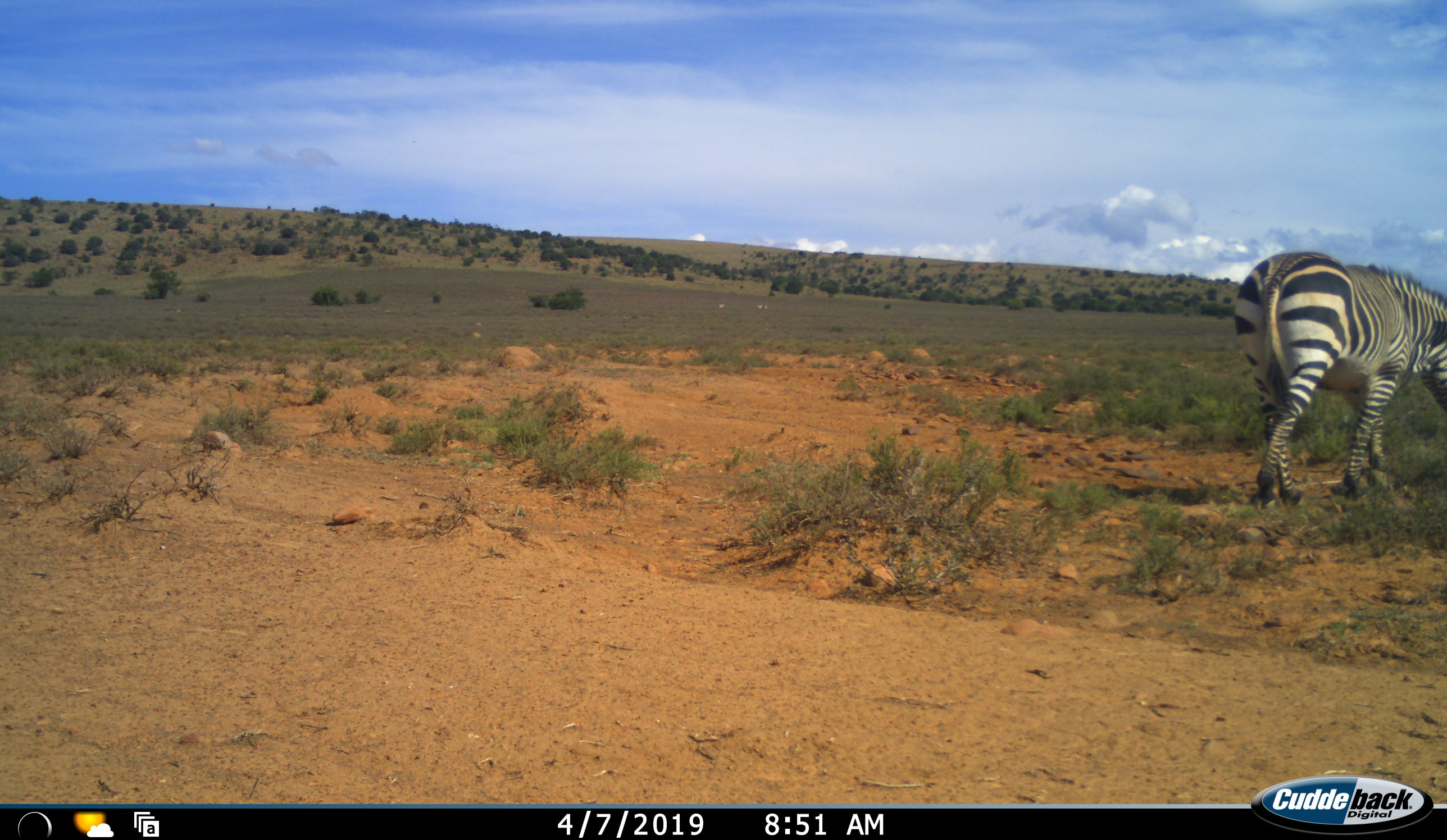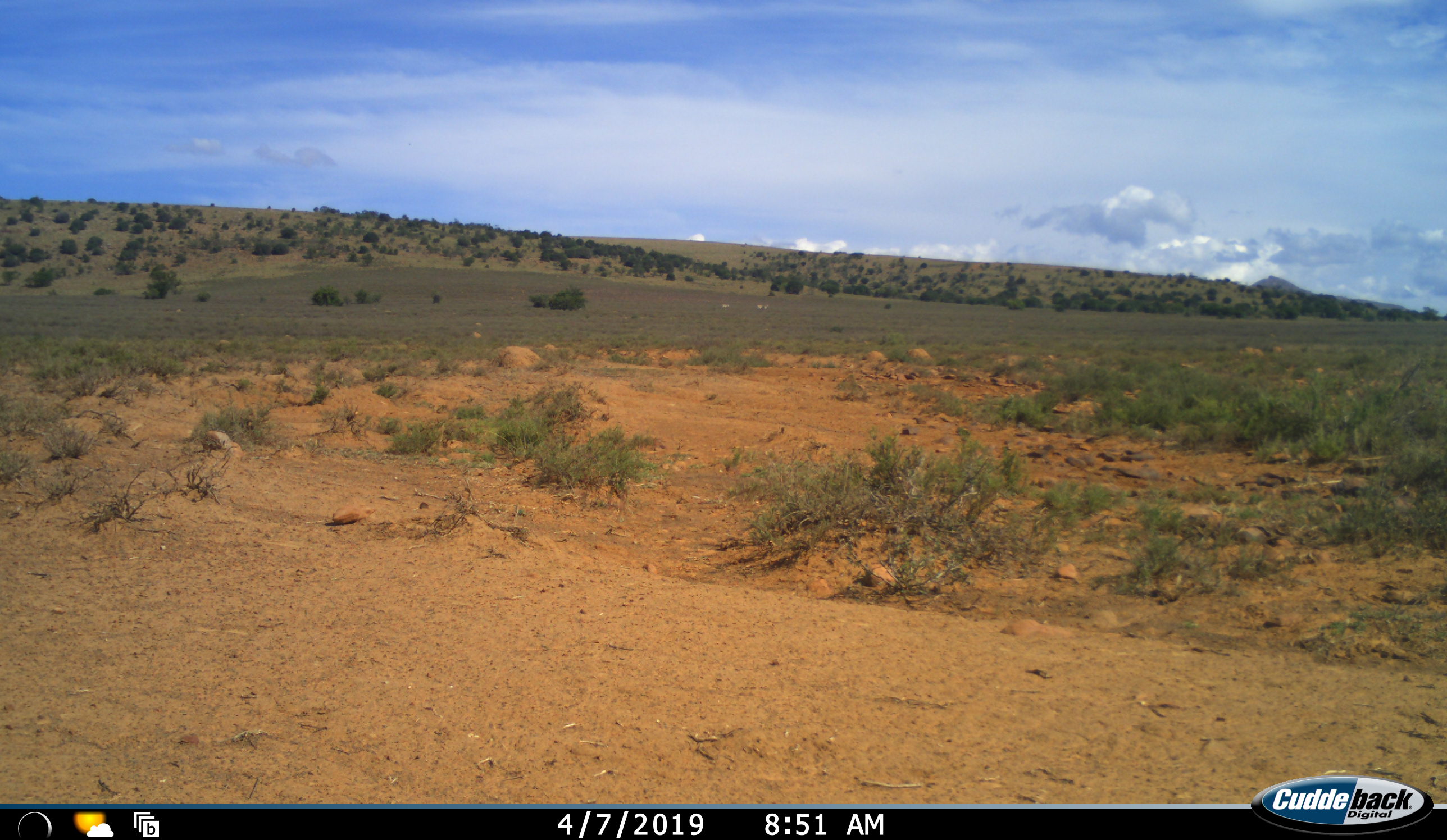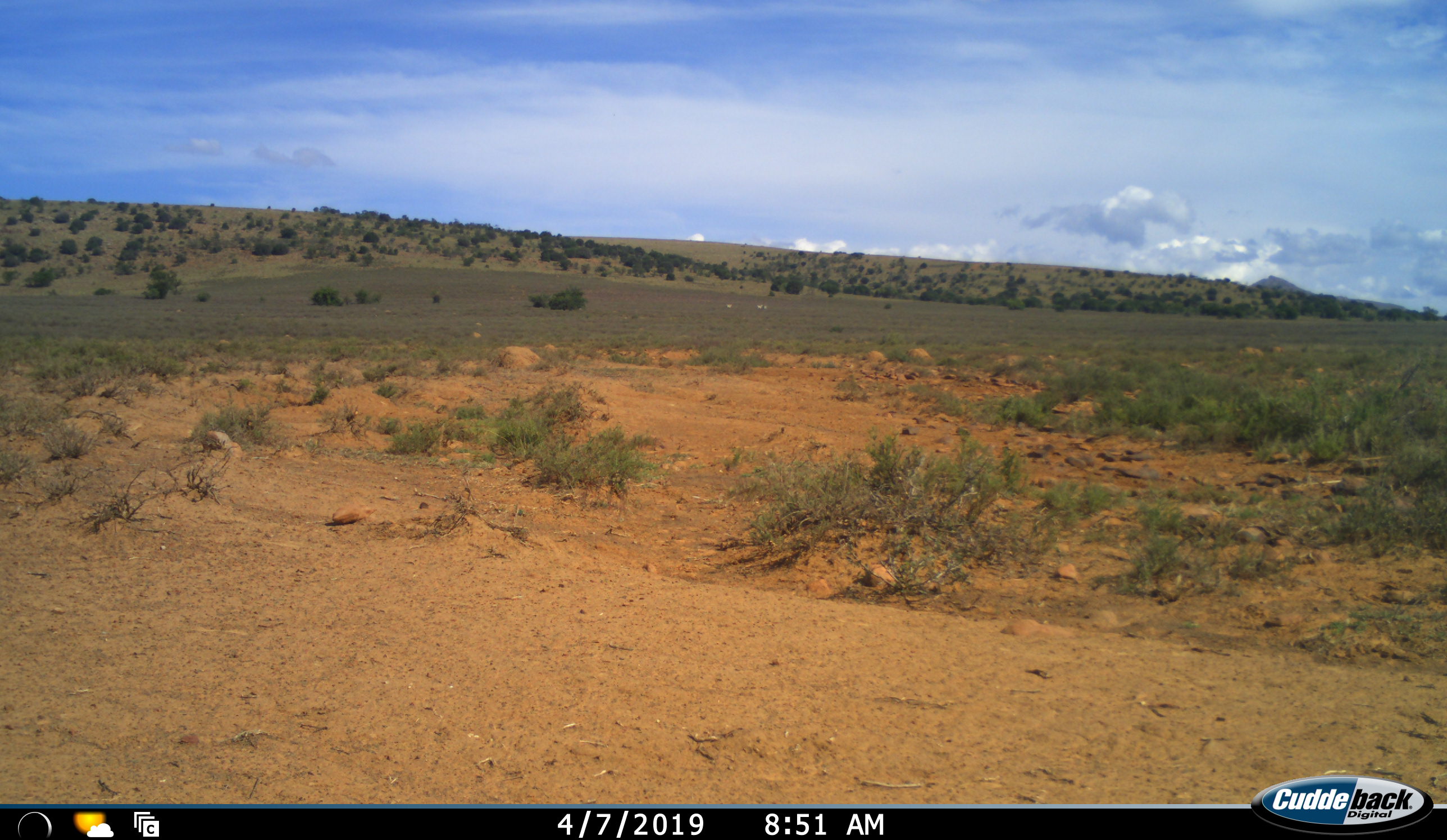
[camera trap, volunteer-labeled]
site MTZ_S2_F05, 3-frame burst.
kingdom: Animalia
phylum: Chordata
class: Mammalia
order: Perissodactyla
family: Equidae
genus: Equus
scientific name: Equus zebra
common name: mountain zebra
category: zebramountain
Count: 1.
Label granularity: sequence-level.